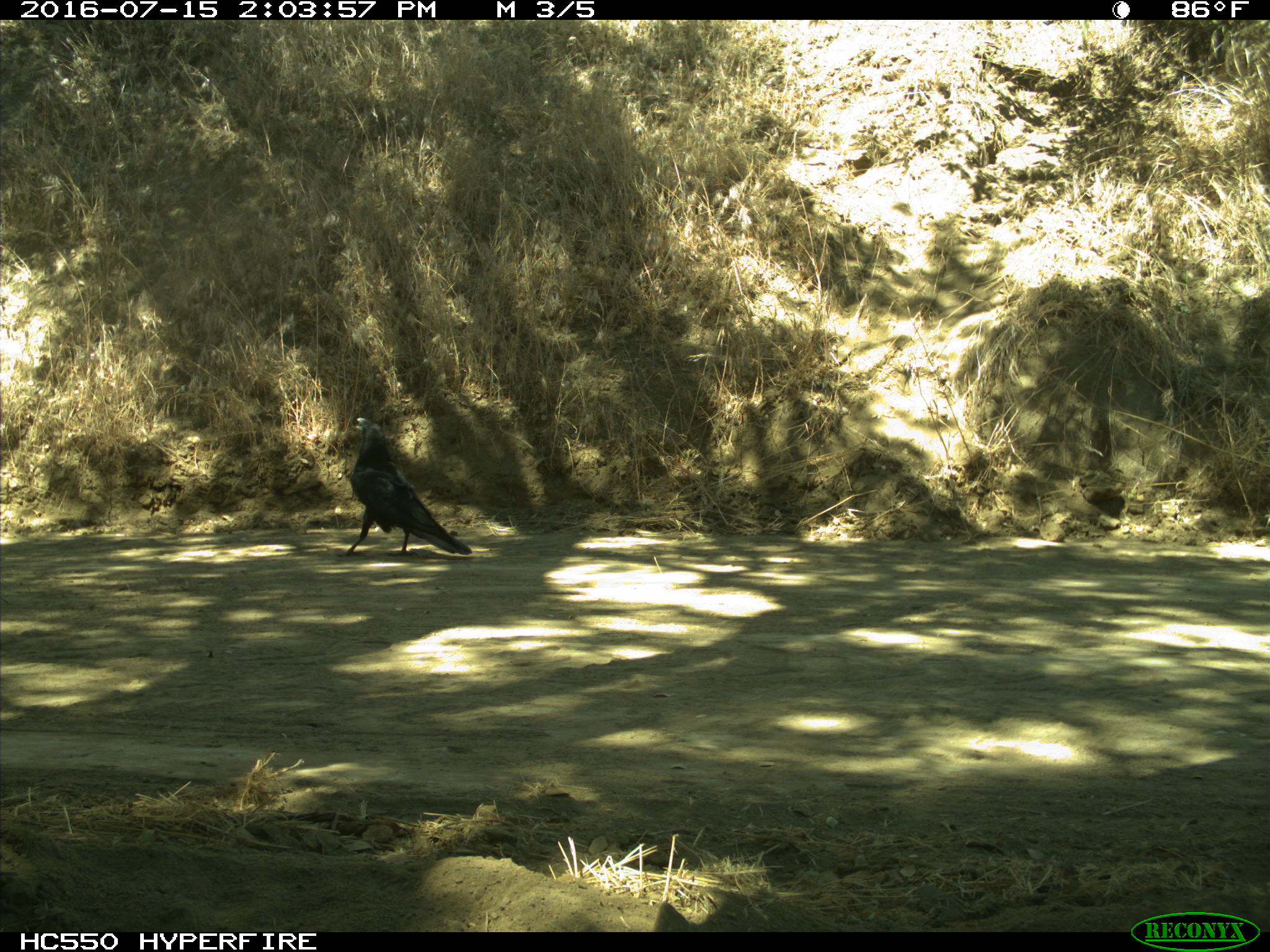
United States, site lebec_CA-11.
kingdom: Animalia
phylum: Chordata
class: Aves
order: Passeriformes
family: Corvidae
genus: Corvus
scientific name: Corvus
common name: crows and ravens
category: unidentified corvus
Unidentified corvus (crows and ravens) (Corvus).